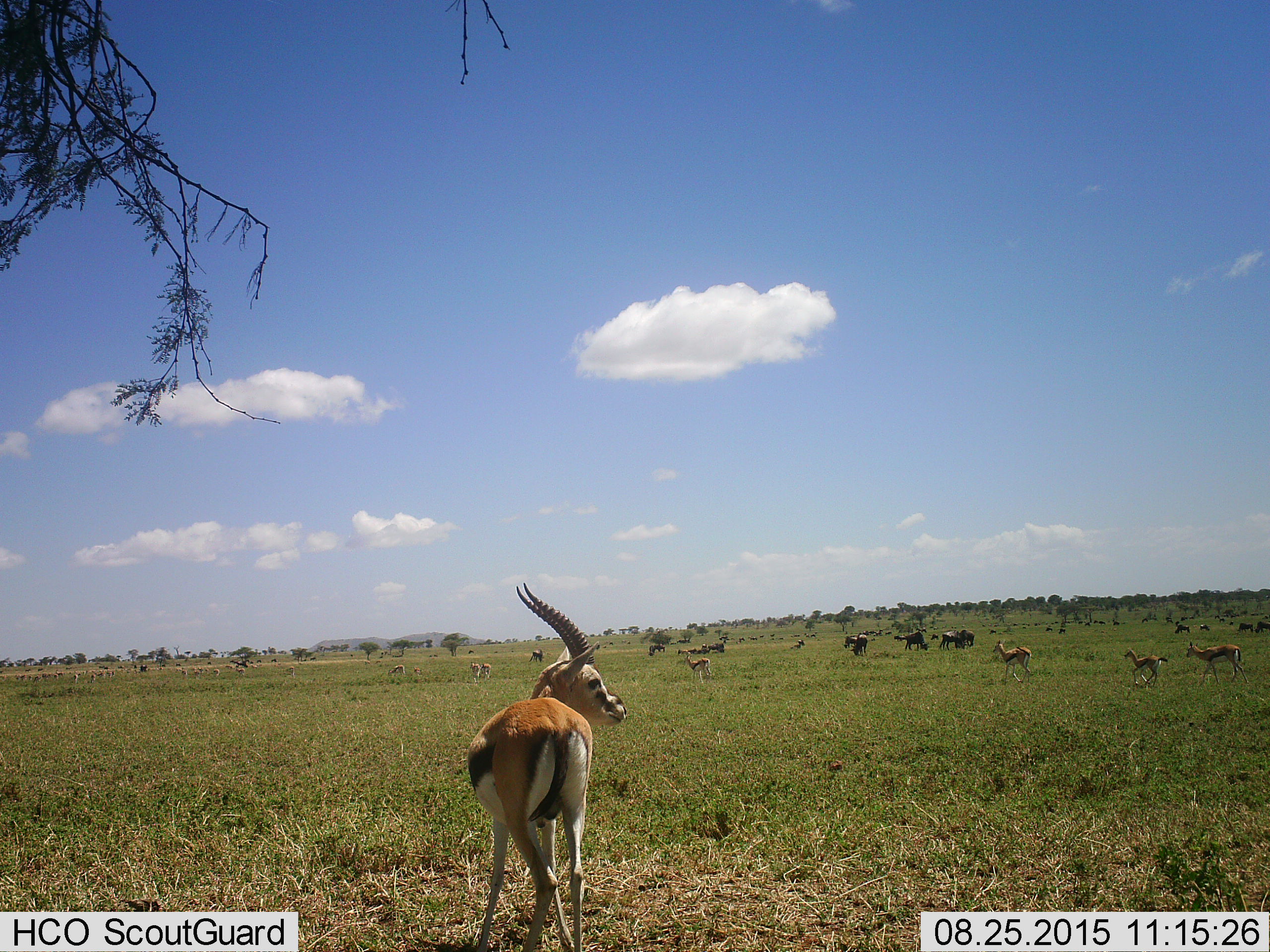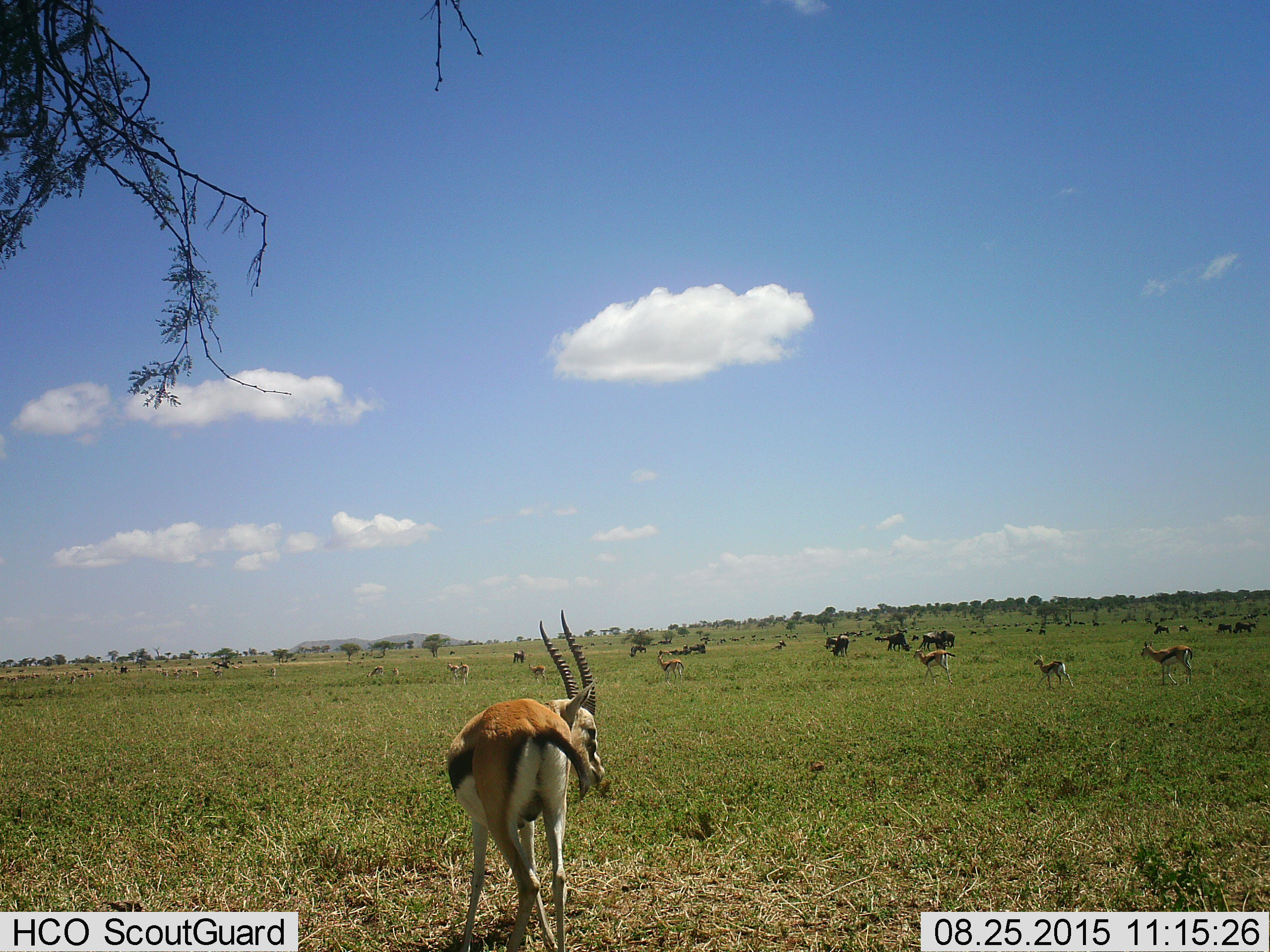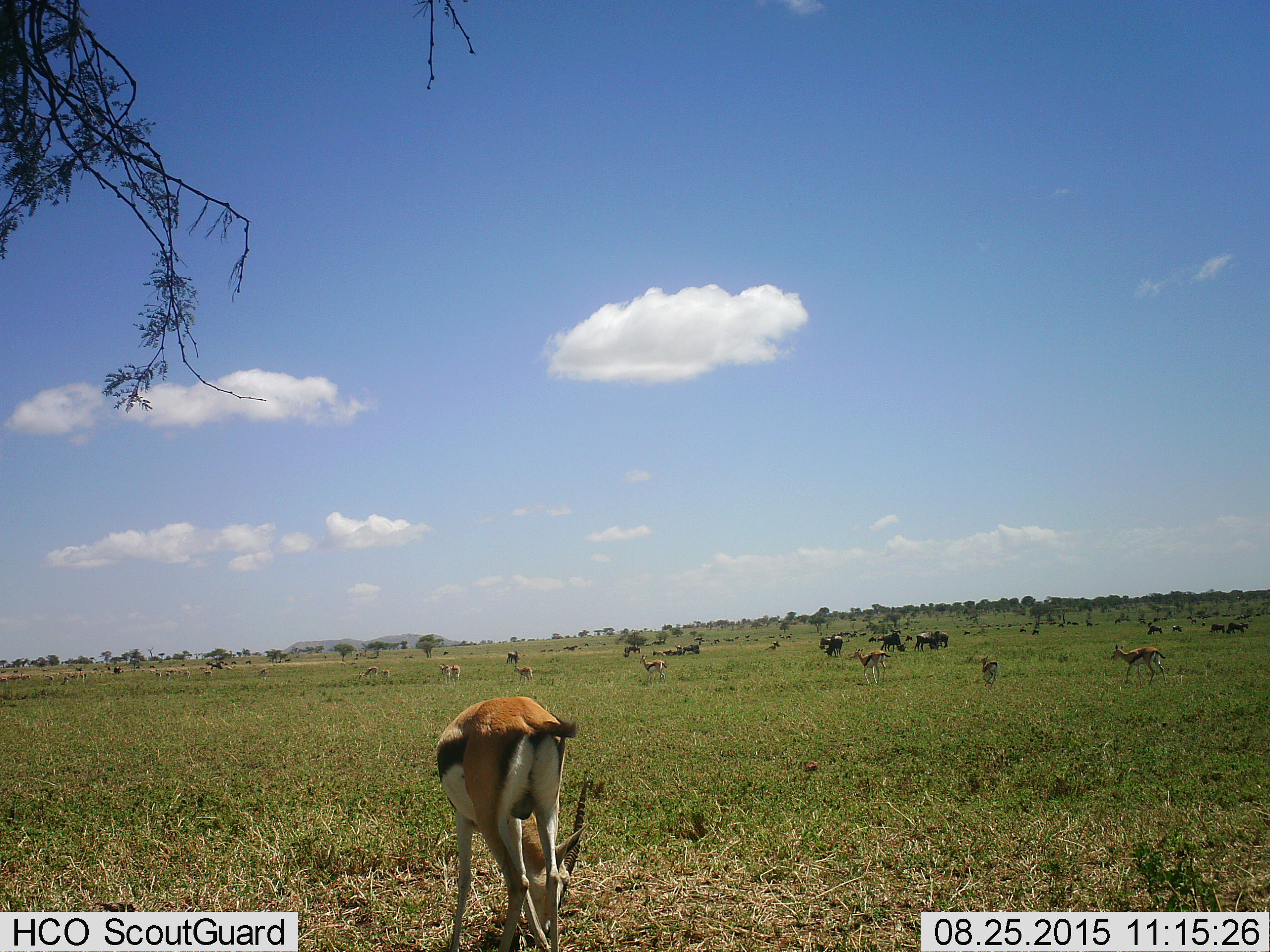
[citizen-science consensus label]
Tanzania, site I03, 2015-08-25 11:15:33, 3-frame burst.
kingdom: Animalia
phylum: Chordata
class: Mammalia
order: Artiodactyla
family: Bovidae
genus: Eudorcas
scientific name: Eudorcas thomsonii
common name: thomson's gazelle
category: gazellethomsons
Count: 11-50.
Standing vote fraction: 78%.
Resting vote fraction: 0%.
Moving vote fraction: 78%.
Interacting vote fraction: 11%.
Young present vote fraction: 56%.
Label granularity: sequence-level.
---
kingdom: Animalia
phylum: Chordata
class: Mammalia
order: Artiodactyla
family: Bovidae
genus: Connochaetes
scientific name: Connochaetes taurinus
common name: blue wildebeest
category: wildebeest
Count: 11-50.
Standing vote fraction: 67%.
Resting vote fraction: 17%.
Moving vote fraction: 67%.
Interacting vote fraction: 17%.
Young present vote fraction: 17%.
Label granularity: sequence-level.